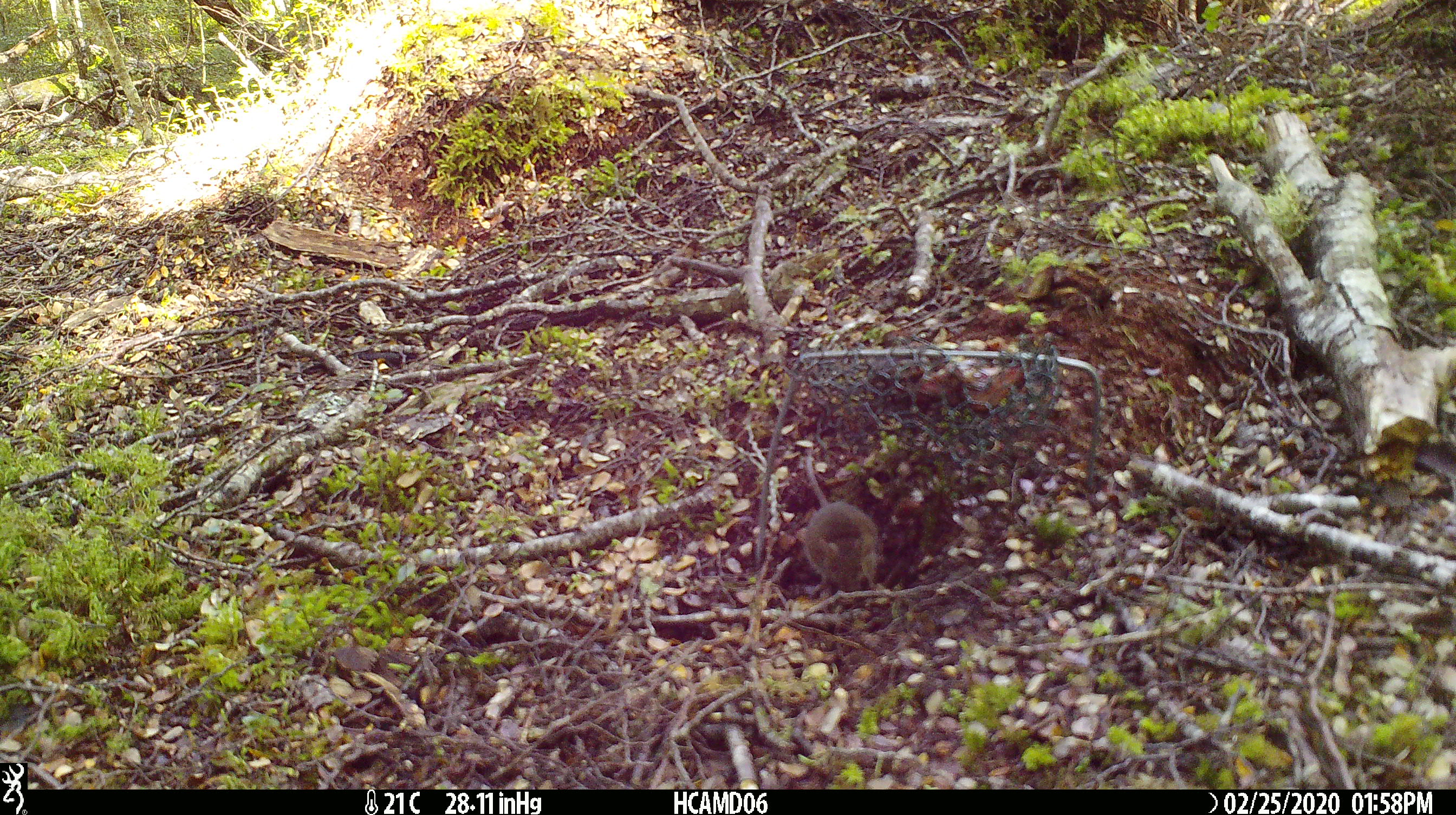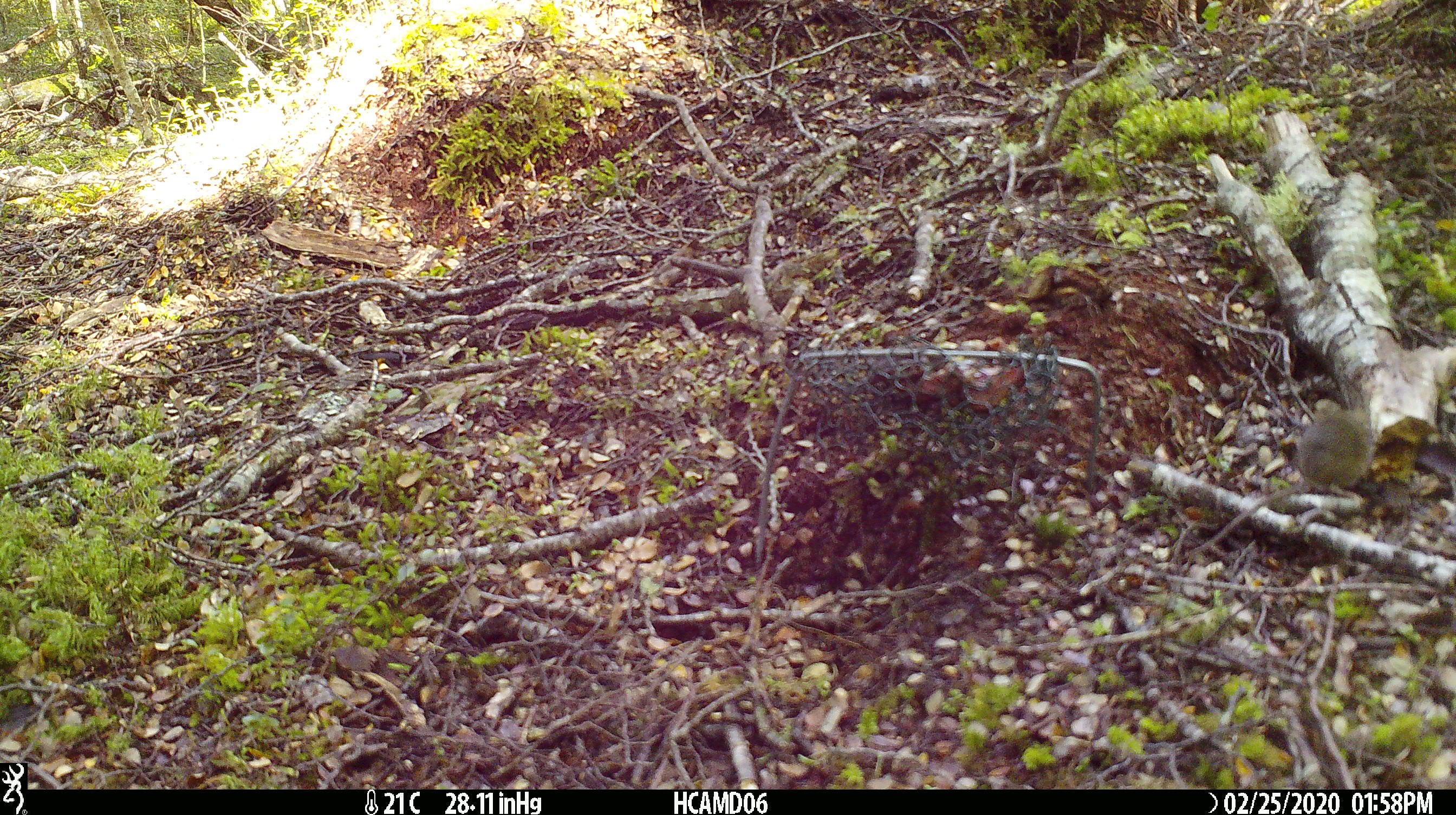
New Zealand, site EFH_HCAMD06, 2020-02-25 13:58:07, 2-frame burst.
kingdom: Animalia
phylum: Chordata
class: Mammalia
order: Rodentia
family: Muridae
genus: Mus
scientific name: Mus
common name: mouse